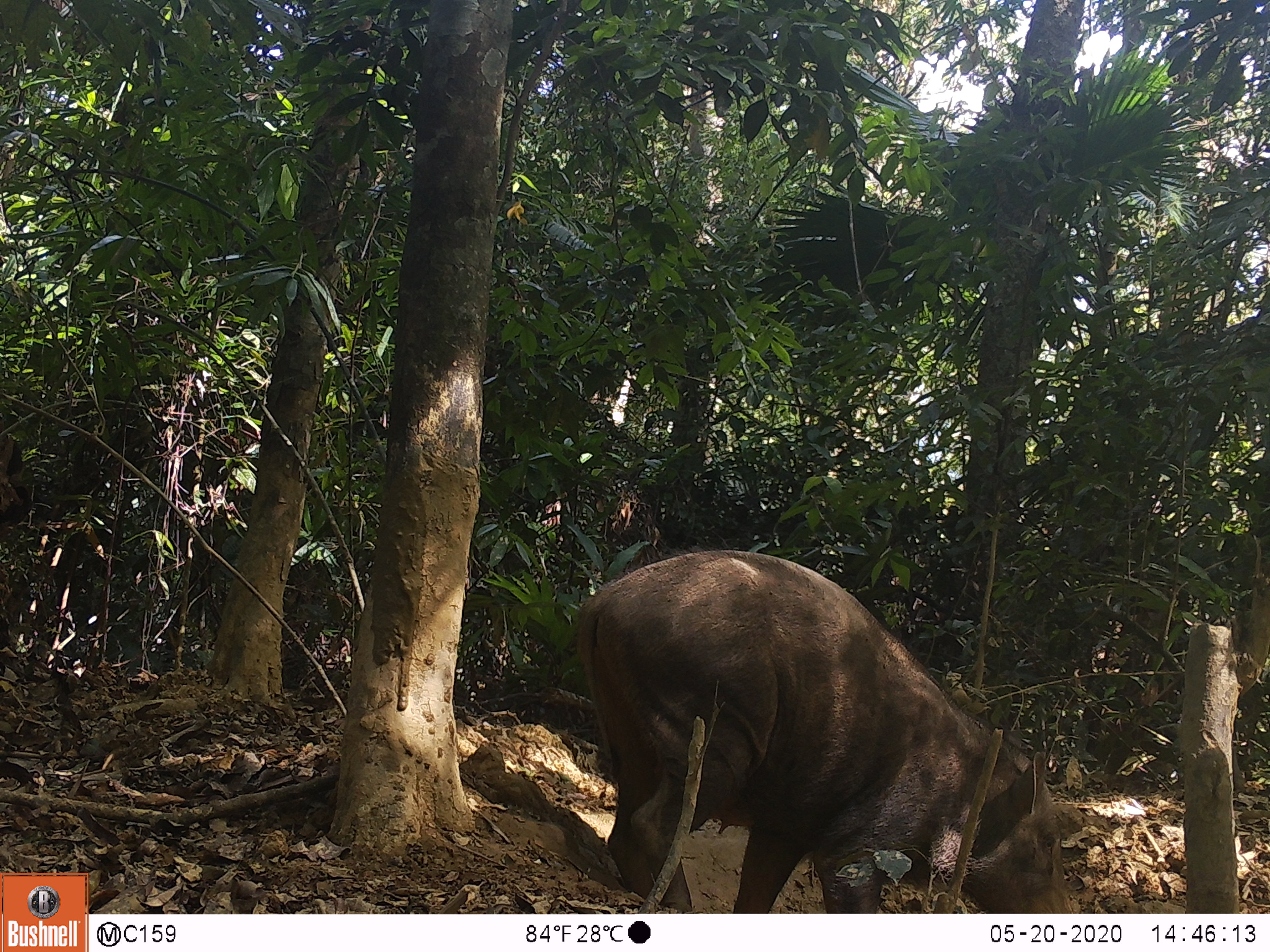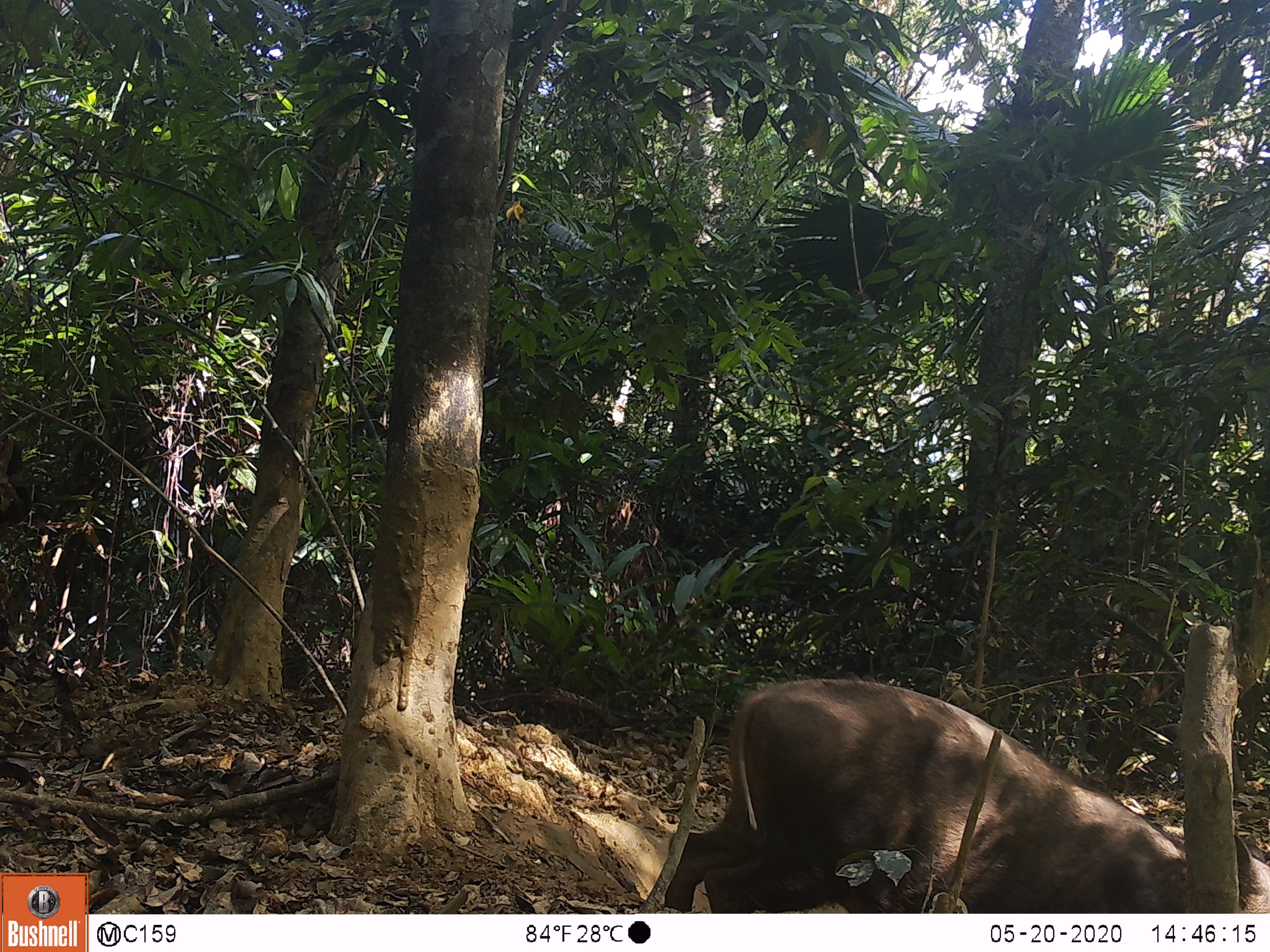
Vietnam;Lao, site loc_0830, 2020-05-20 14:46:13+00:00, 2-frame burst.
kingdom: Animalia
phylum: Chordata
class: Mammalia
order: Artiodactyla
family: Suidae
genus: Sus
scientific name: Sus scrofa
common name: eurasian wild pig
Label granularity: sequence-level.